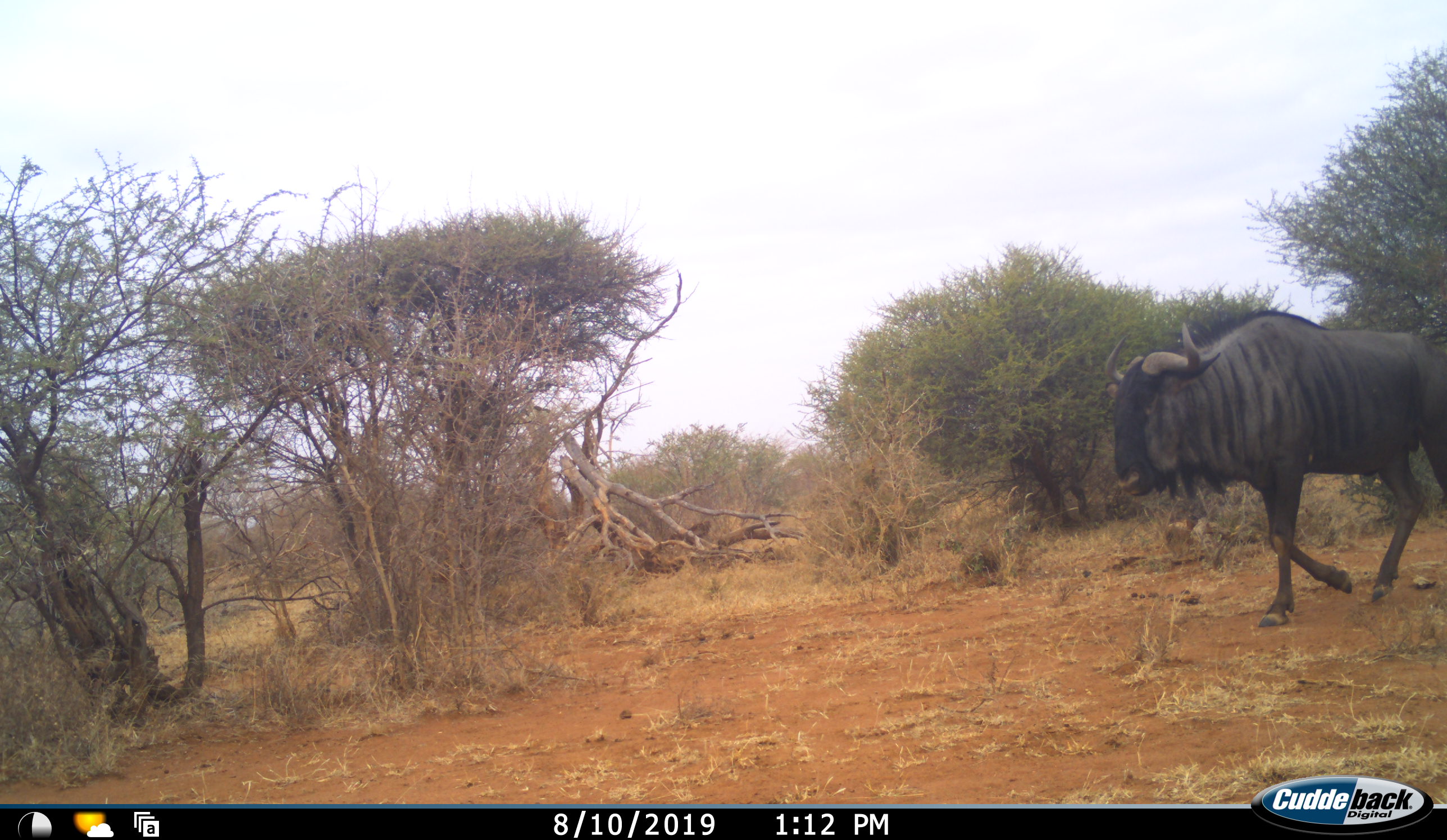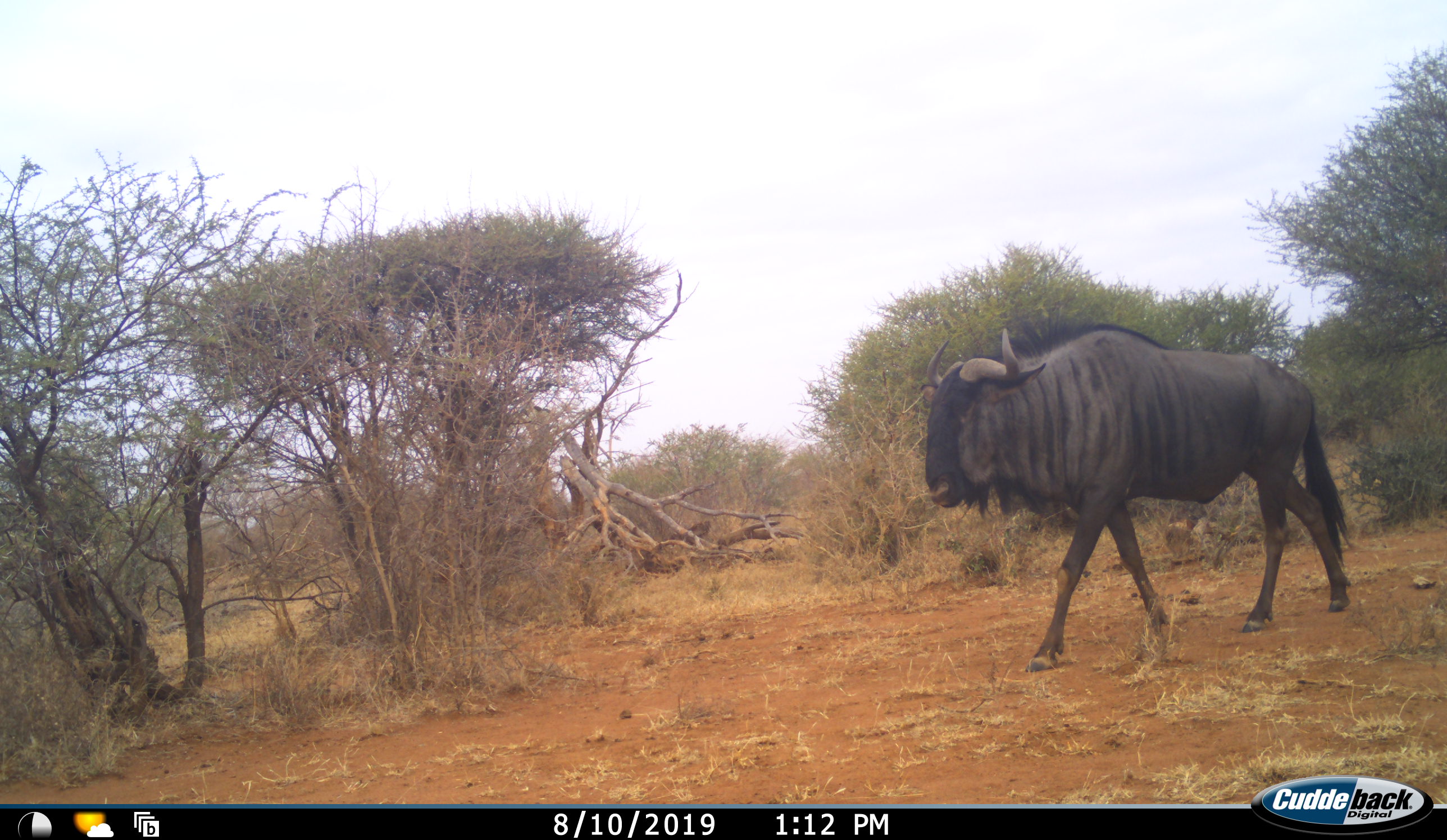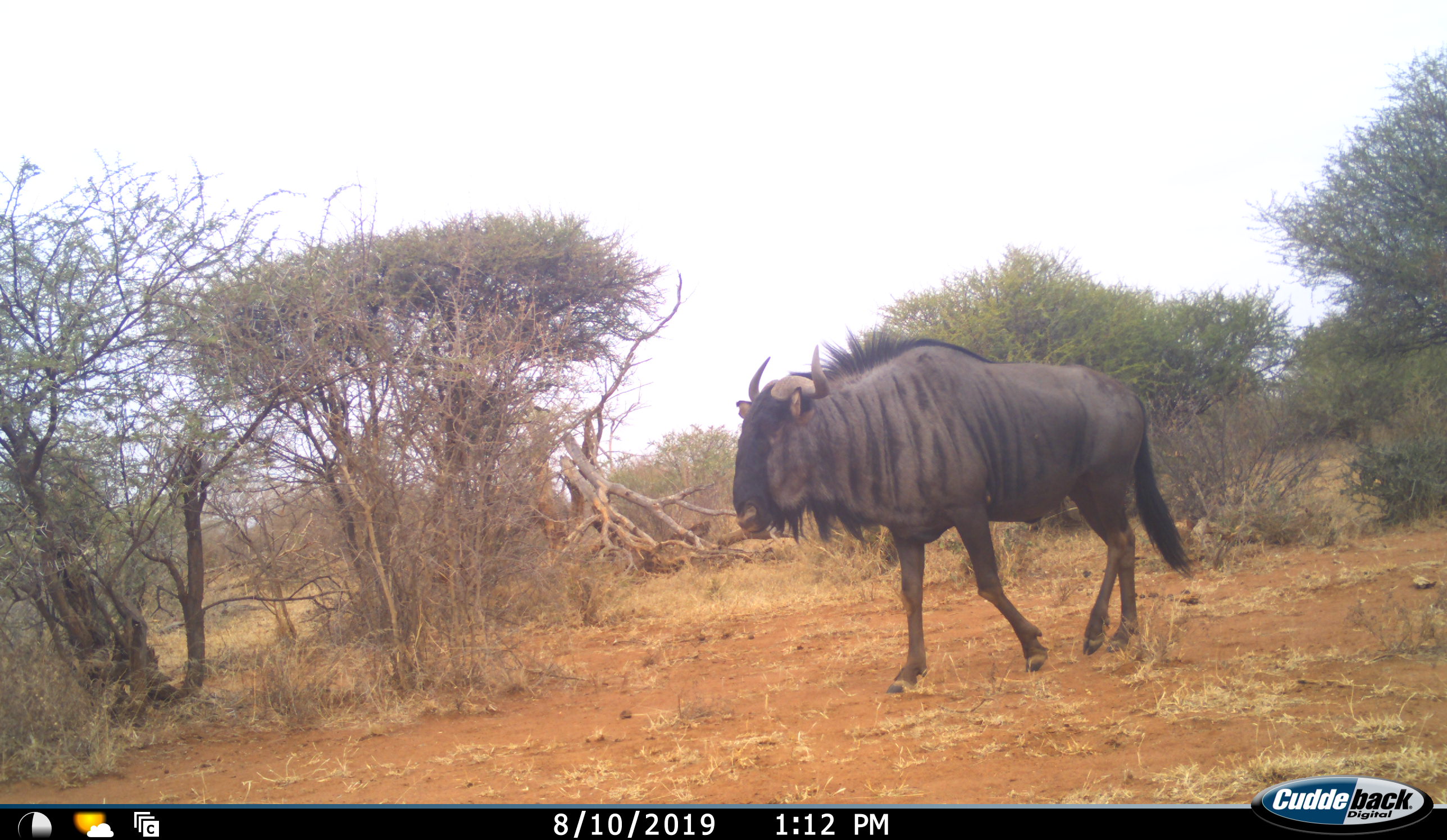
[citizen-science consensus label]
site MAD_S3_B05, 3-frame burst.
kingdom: Animalia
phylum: Chordata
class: Mammalia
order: Artiodactyla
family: Bovidae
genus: Connochaetes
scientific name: Connochaetes taurinus taurinus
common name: blue wildebeest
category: wildebeestblue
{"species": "wildebeestblue (blue wildebeest) (Connochaetes taurinus taurinus)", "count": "1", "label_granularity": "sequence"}